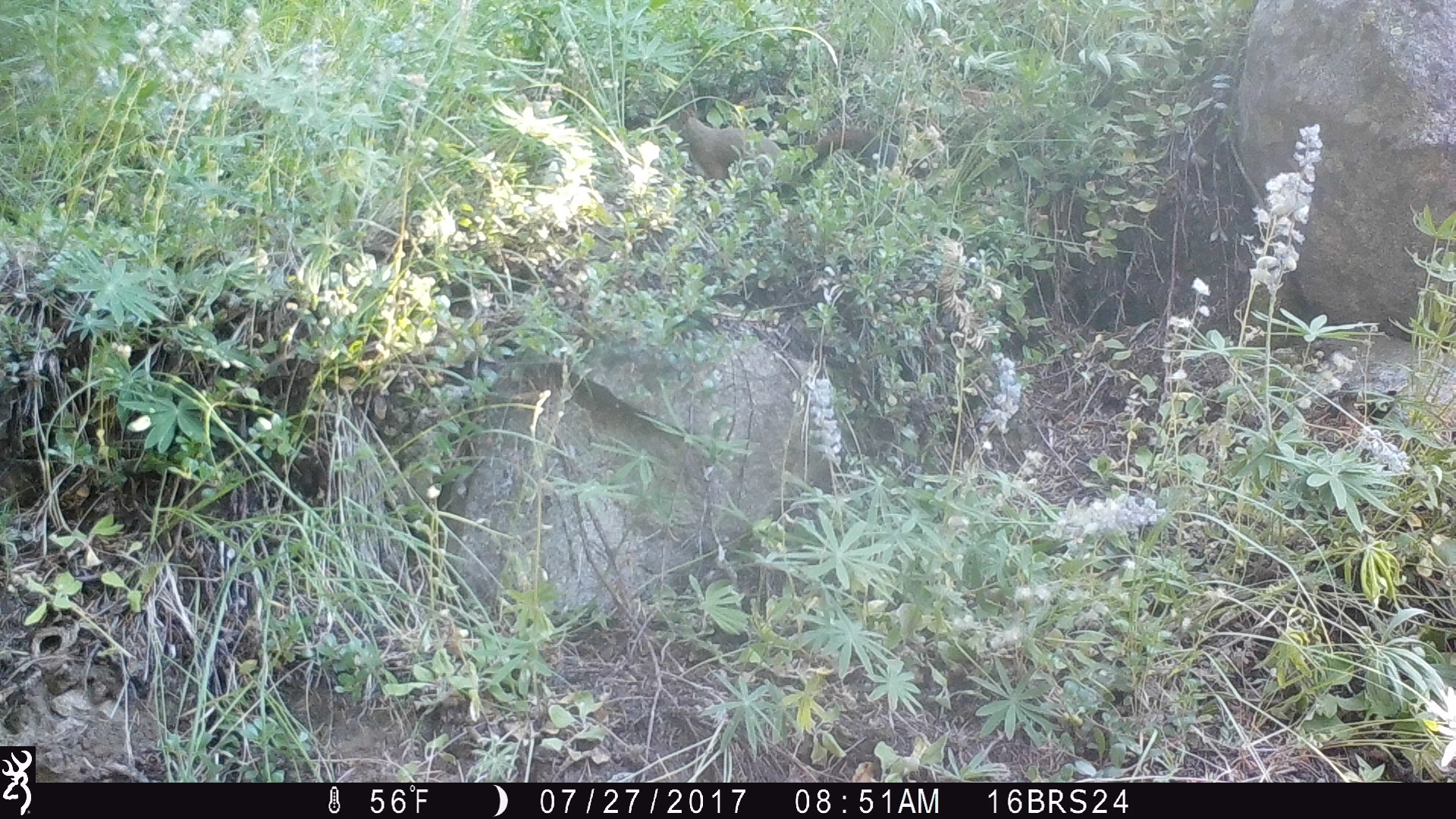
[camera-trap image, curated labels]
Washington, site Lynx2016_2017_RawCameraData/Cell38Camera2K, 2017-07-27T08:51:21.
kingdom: Animalia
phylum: Chordata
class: Mammalia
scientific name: Mammalia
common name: small mammal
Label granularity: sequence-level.